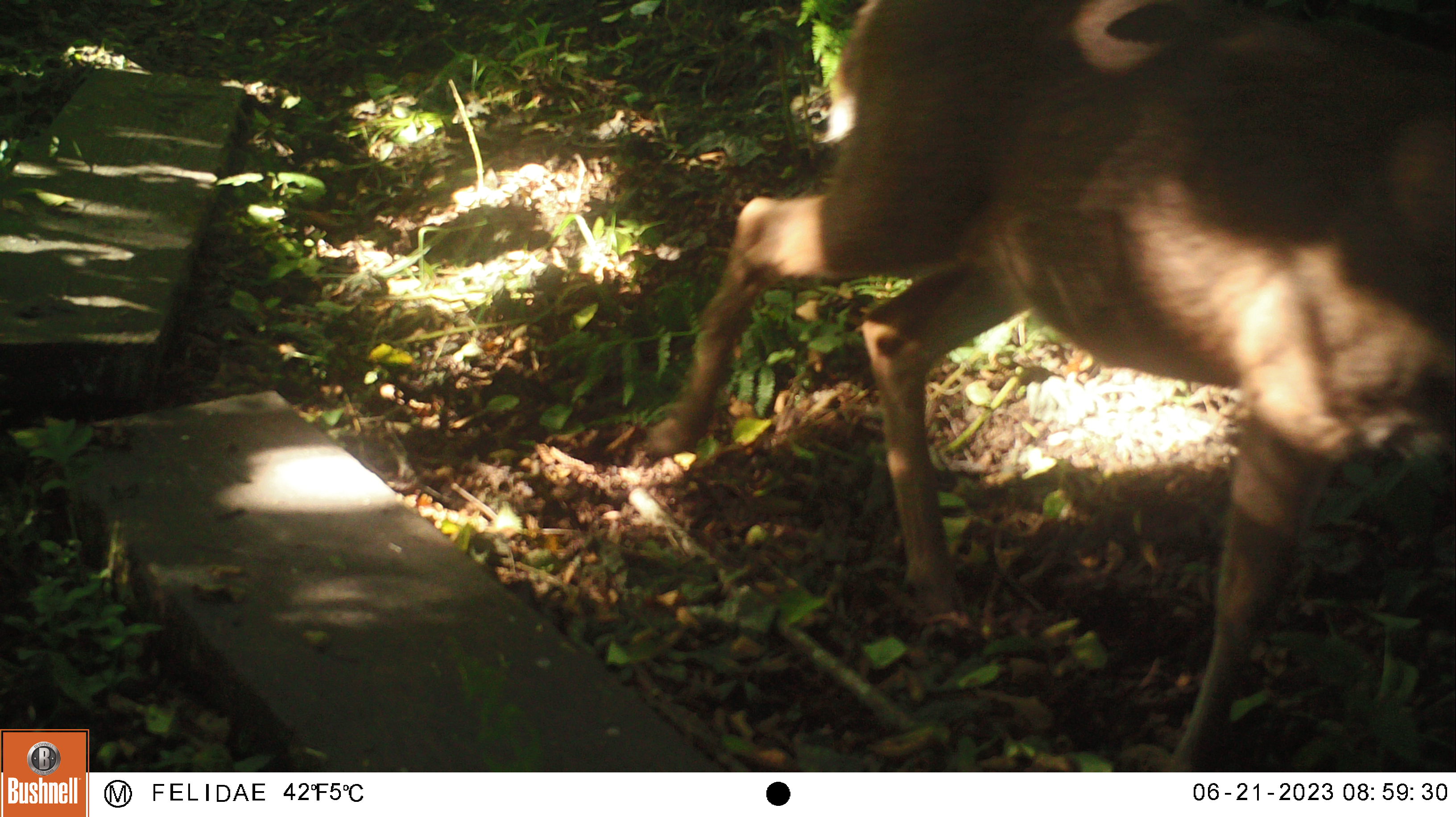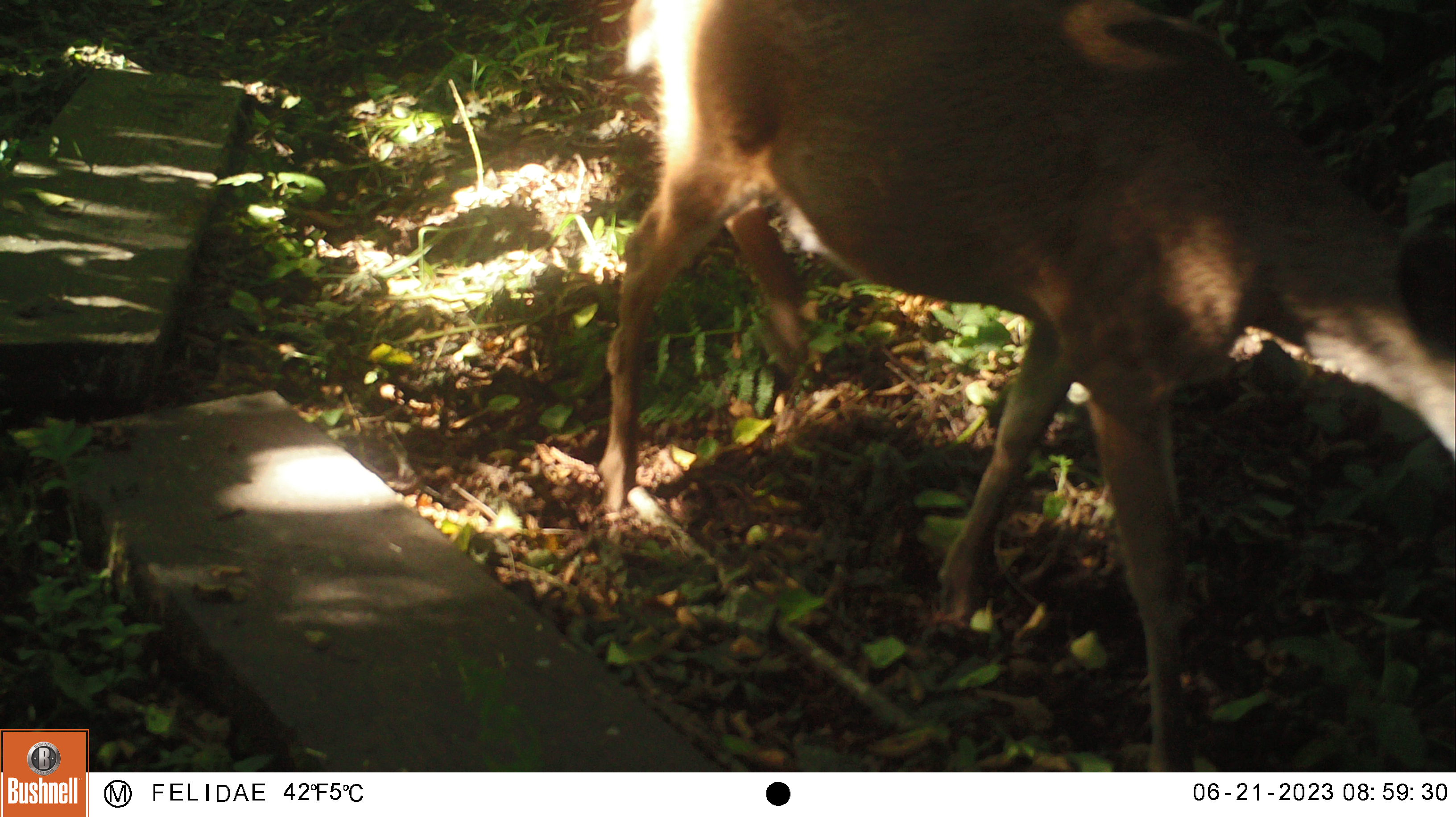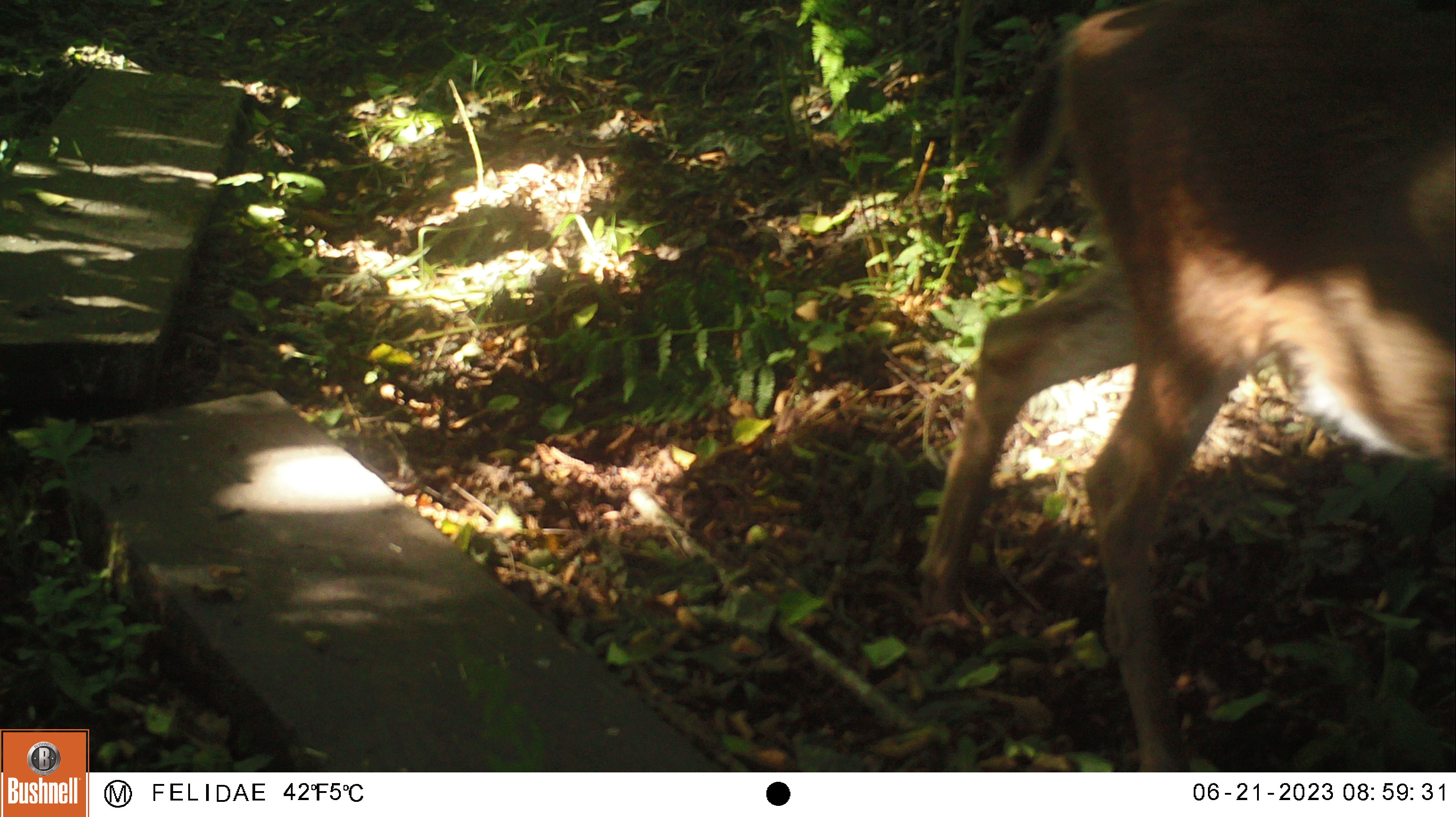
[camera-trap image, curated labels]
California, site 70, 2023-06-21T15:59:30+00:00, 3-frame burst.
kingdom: Animalia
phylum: Chordata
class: Mammalia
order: Artiodactyla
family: Cervidae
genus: Odocoileus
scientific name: Odocoileus hemionus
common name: mule deer